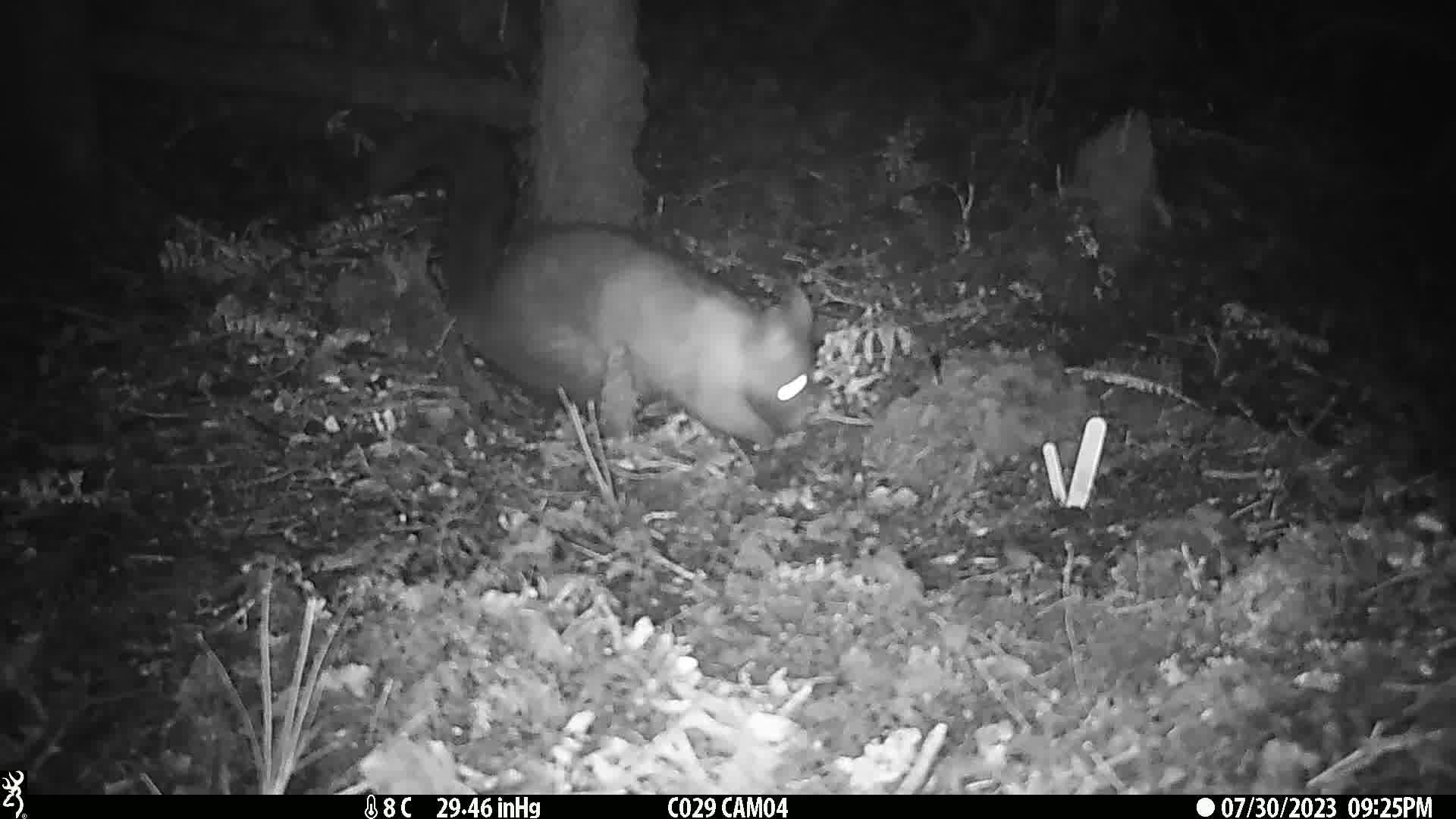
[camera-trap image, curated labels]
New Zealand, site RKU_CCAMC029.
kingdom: Animalia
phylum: Chordata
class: Mammalia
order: Diprotodontia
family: Phalangeridae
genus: Trichosurus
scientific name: Trichosurus vulpecula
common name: common brushtail possum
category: possum